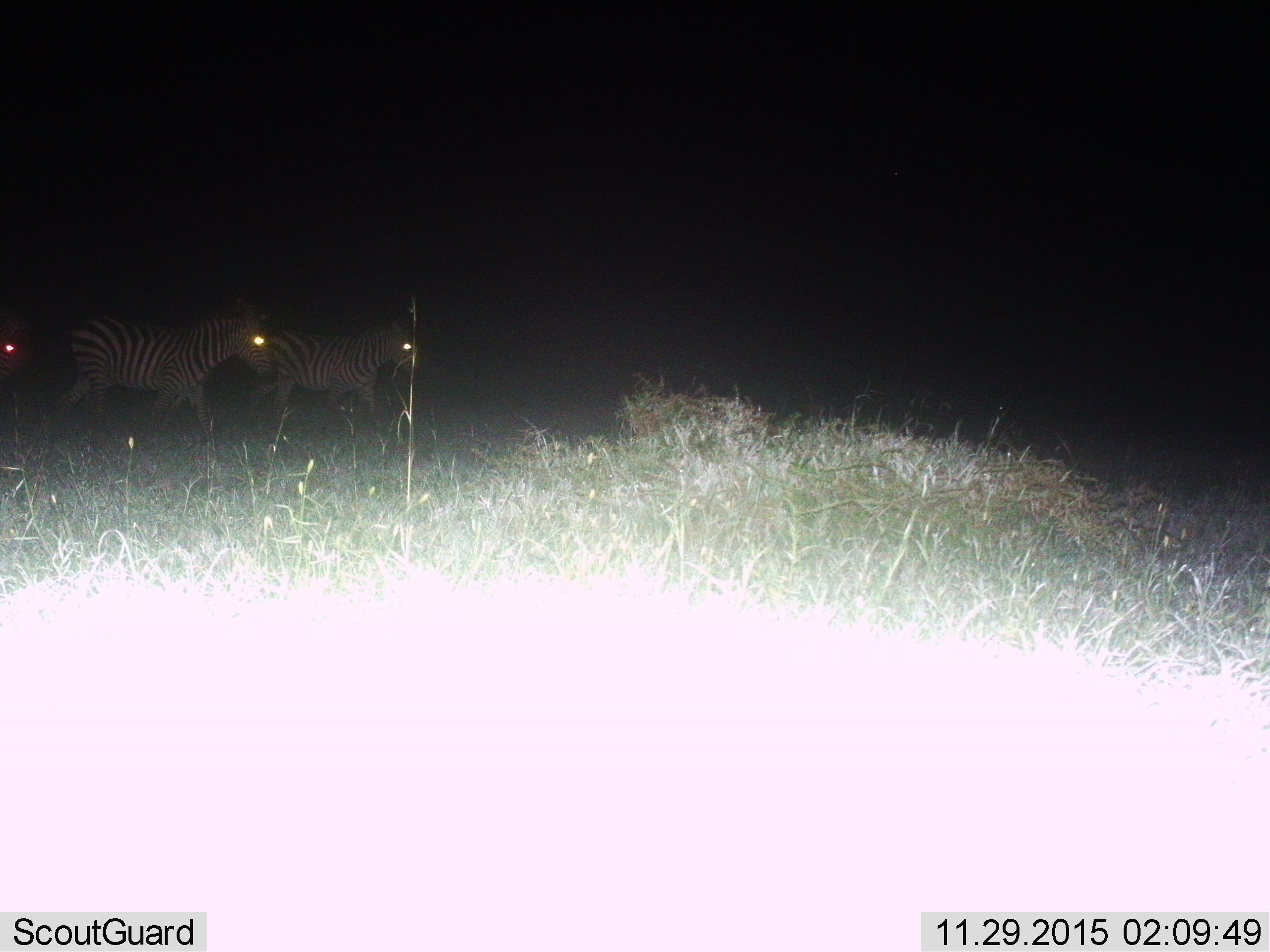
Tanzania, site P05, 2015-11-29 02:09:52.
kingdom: Animalia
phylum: Chordata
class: Mammalia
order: Perissodactyla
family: Equidae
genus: Equus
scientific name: Equus quagga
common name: plains zebra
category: zebra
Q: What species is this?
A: Zebra (plains zebra) (Equus quagga).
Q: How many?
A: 3.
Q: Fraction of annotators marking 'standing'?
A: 10%.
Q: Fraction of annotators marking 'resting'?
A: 0%.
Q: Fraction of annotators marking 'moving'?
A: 90%.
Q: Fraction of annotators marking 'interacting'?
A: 0%.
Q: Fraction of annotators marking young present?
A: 0%.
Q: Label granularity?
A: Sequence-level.